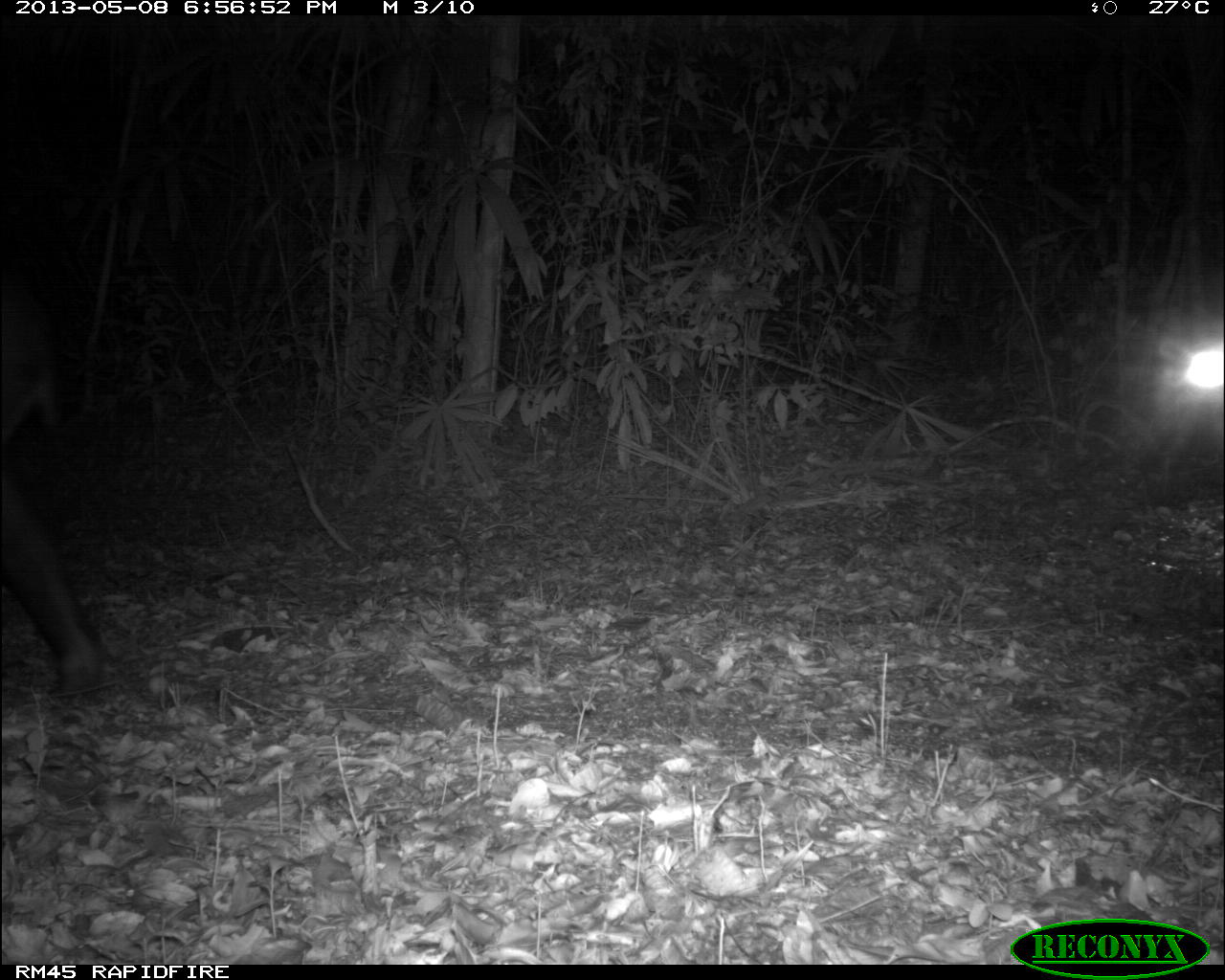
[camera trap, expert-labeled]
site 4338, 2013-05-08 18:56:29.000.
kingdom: Animalia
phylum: Chordata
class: Mammalia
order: Perissodactyla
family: Tapiridae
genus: Tapirus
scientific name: Tapirus bairdii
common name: baird's tapir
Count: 1.